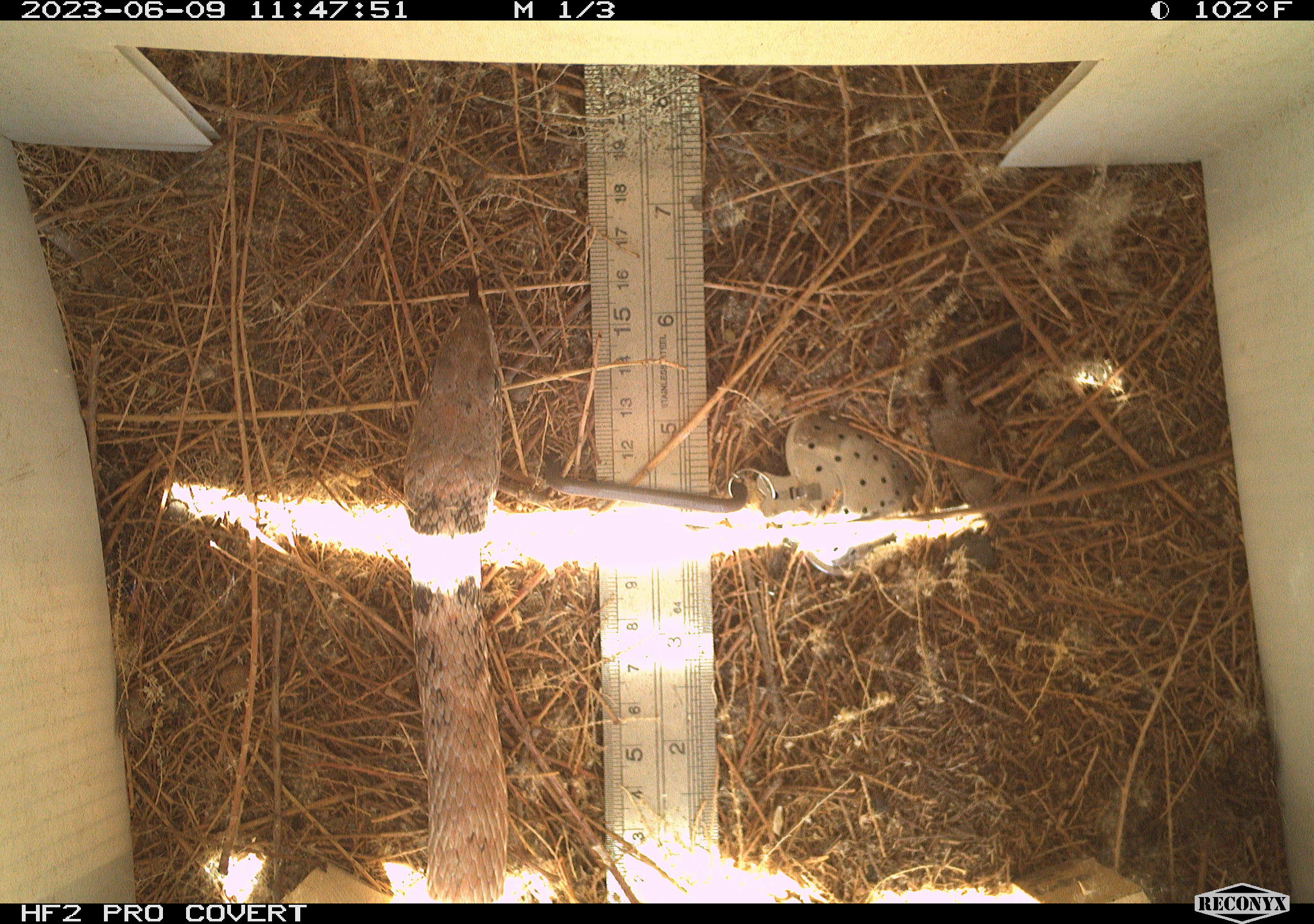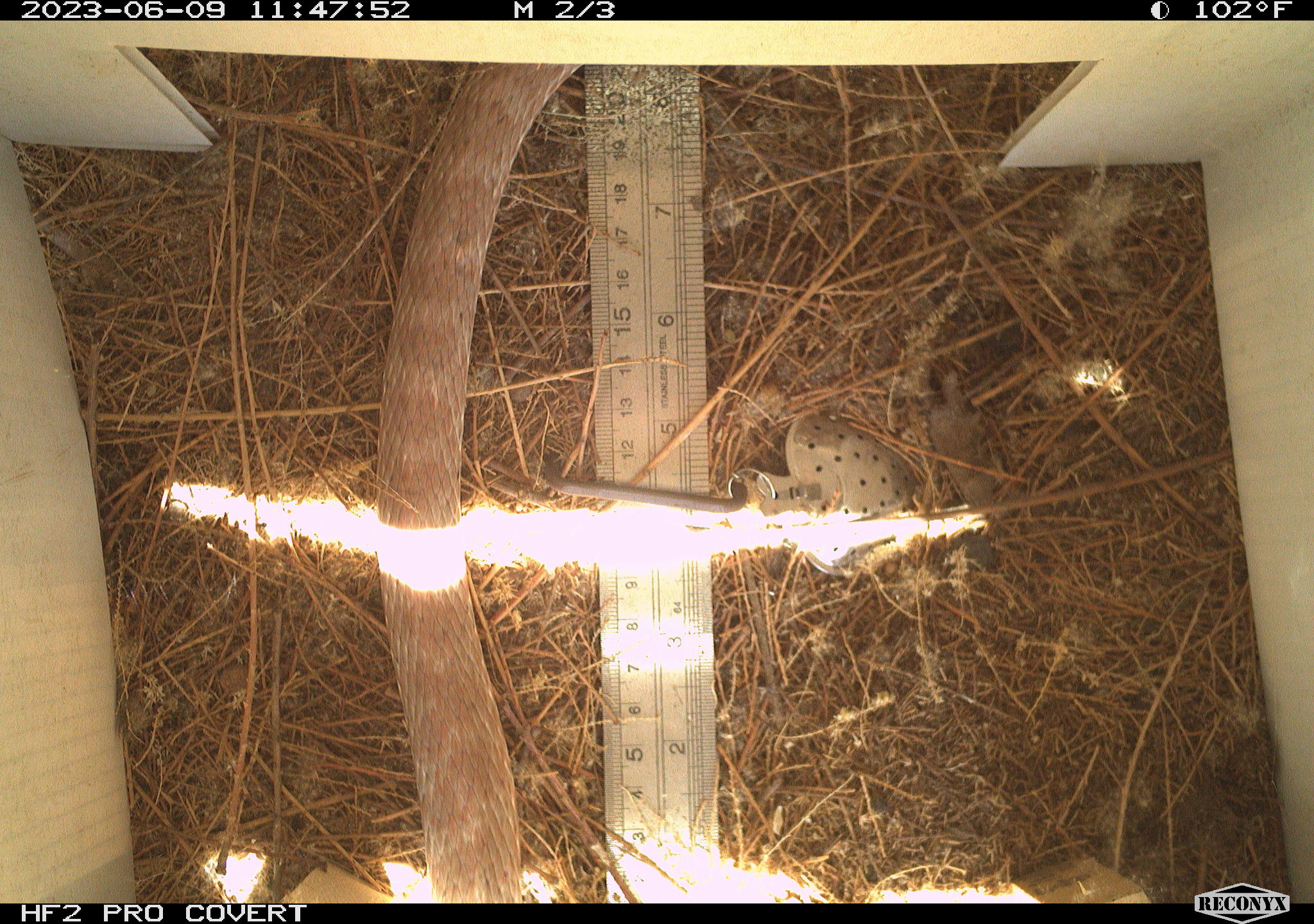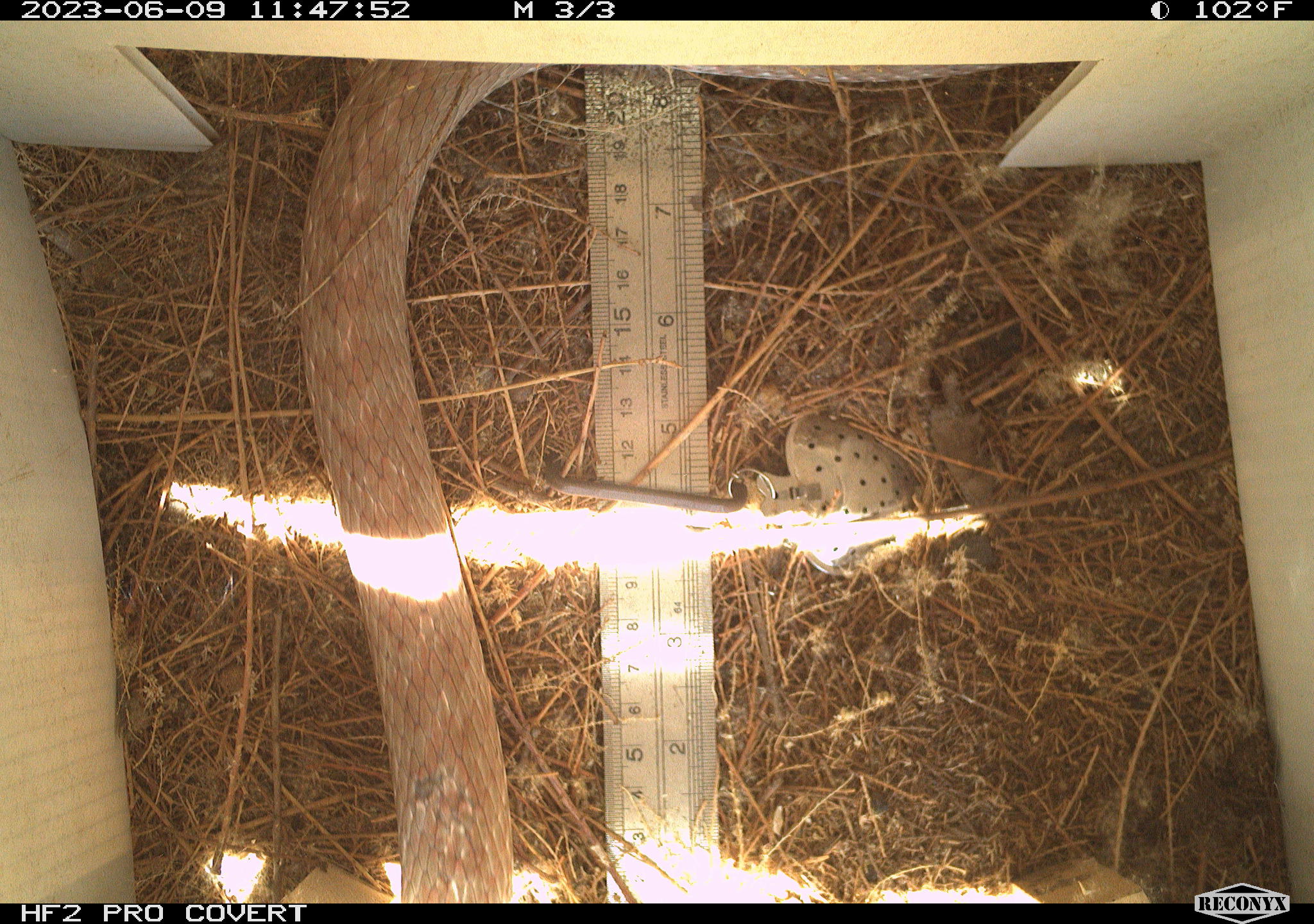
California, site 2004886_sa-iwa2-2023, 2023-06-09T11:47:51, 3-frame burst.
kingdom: Animalia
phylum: Chordata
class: Reptilia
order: Squamata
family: Colubridae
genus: Masticophis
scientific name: Masticophis flagellum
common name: coachwhip